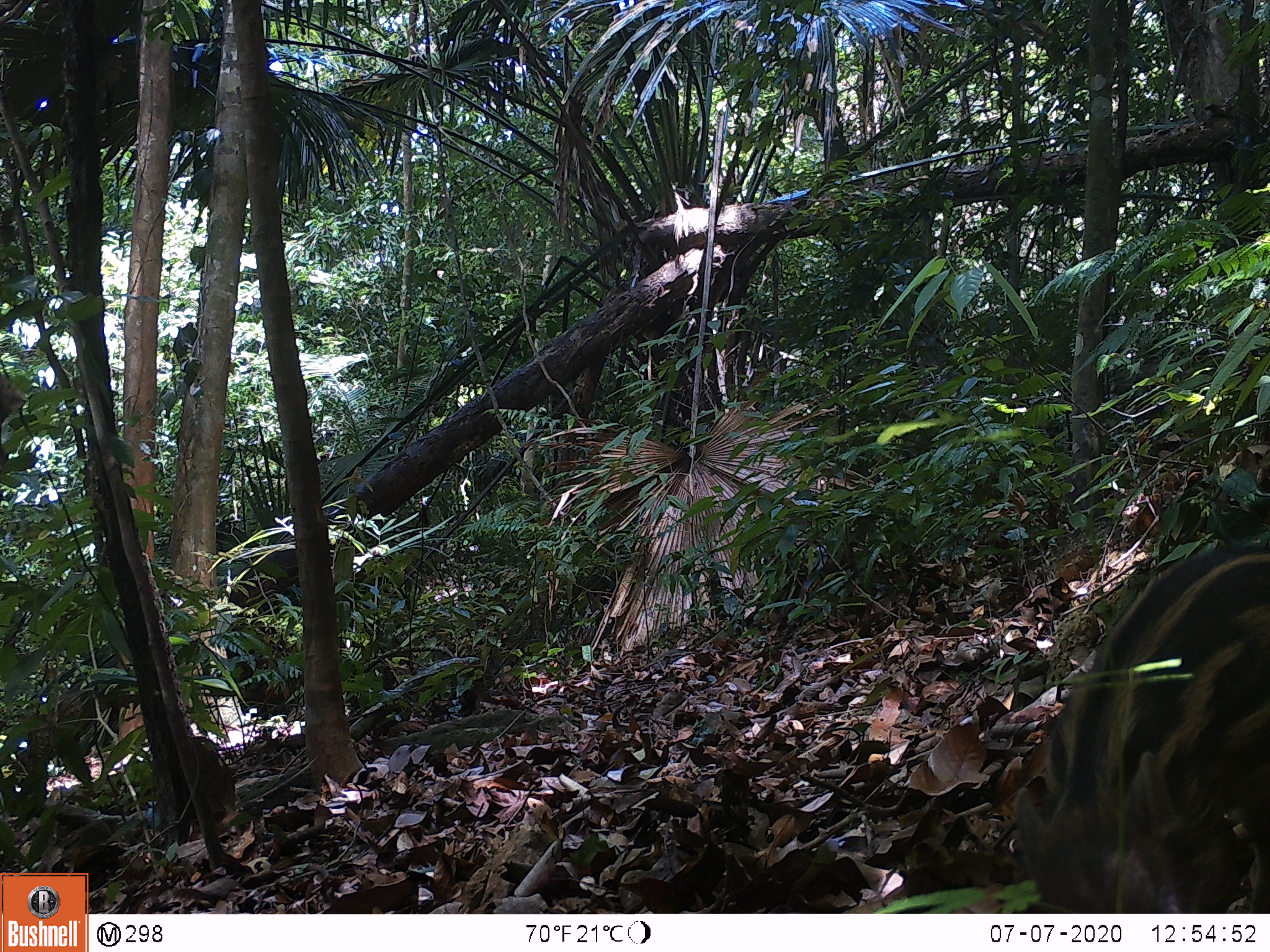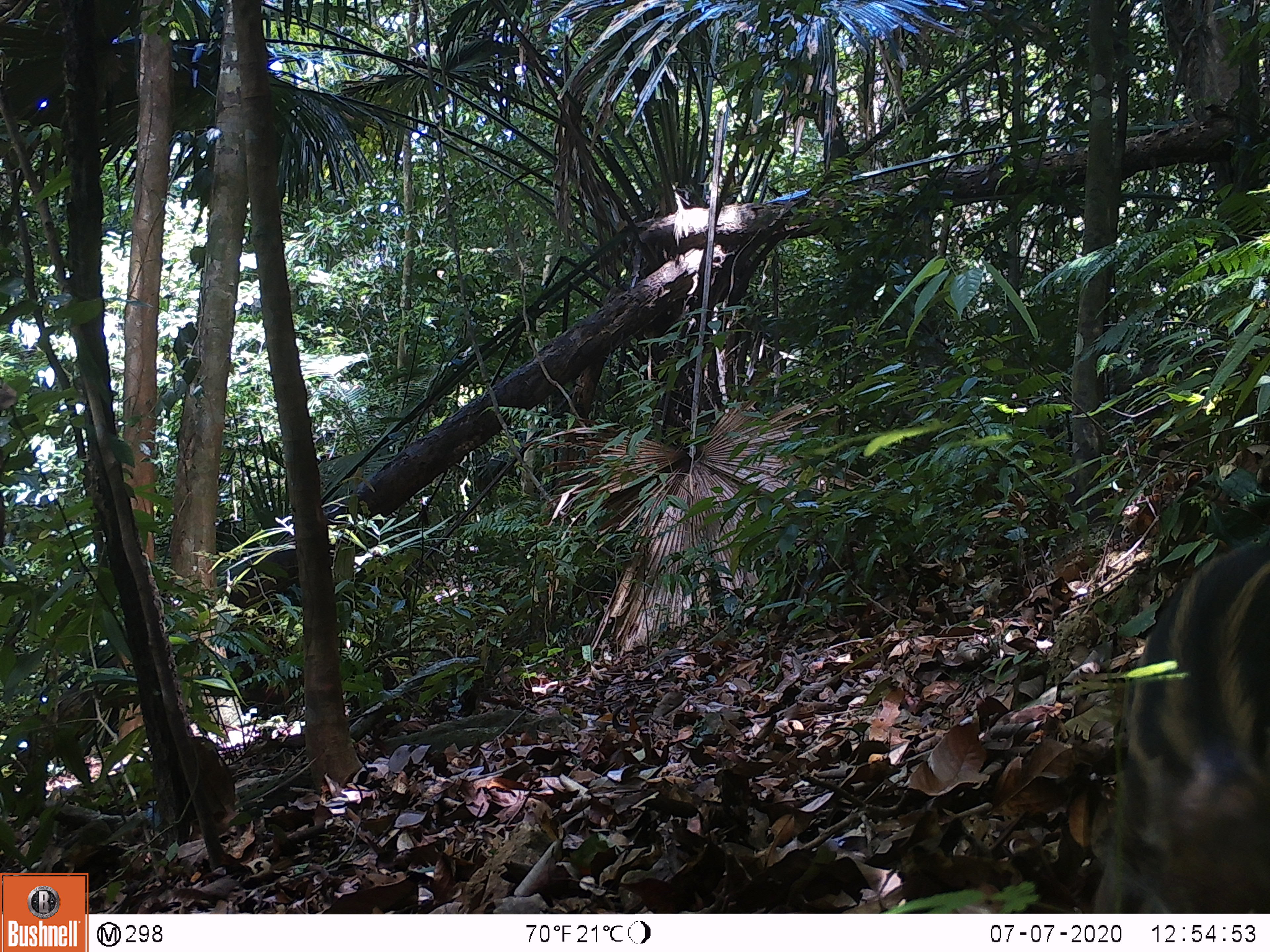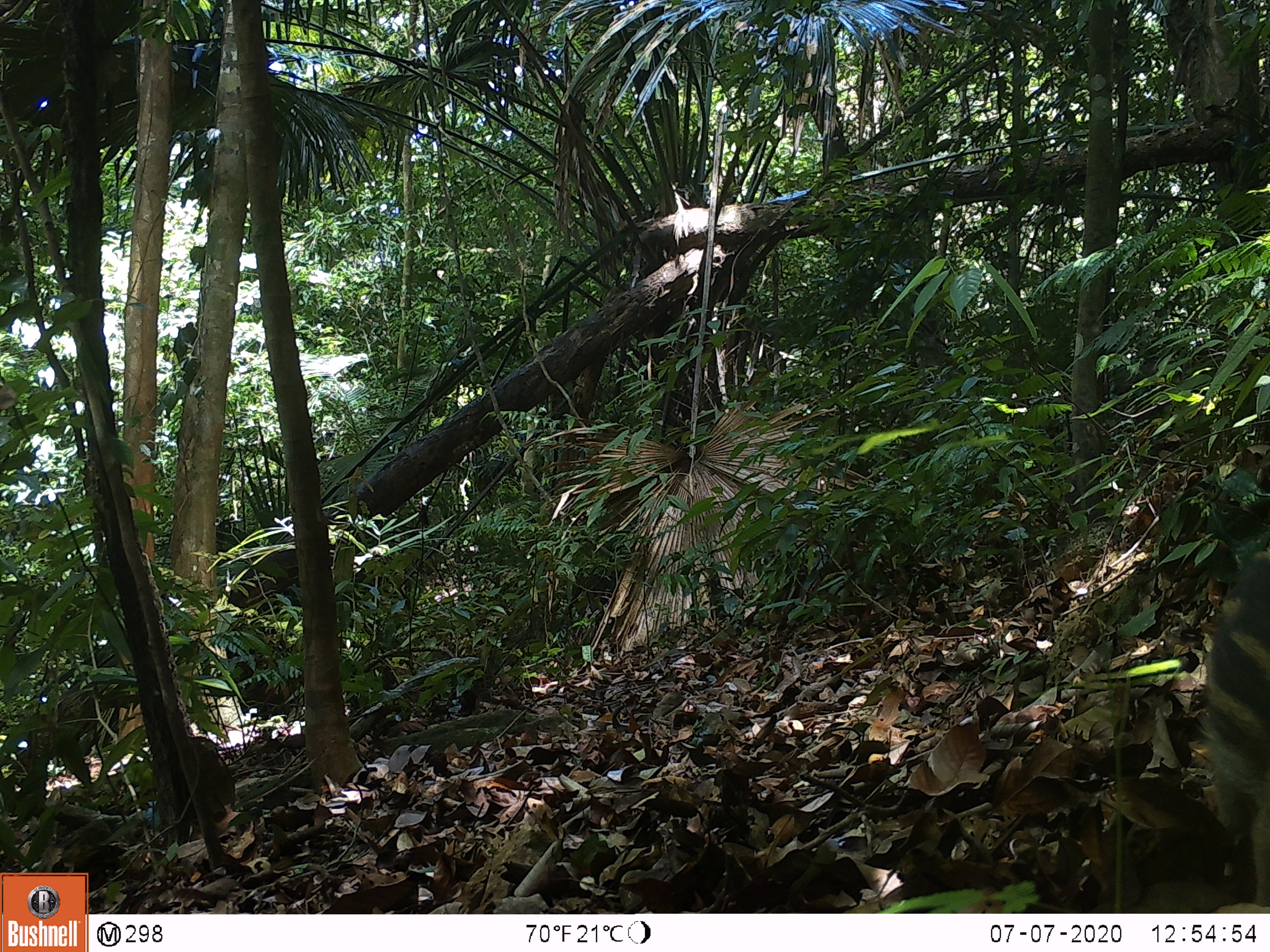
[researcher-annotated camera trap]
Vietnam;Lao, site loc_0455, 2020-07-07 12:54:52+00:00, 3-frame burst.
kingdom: Animalia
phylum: Chordata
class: Mammalia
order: Artiodactyla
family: Suidae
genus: Sus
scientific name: Sus scrofa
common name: eurasian wild pig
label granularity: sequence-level